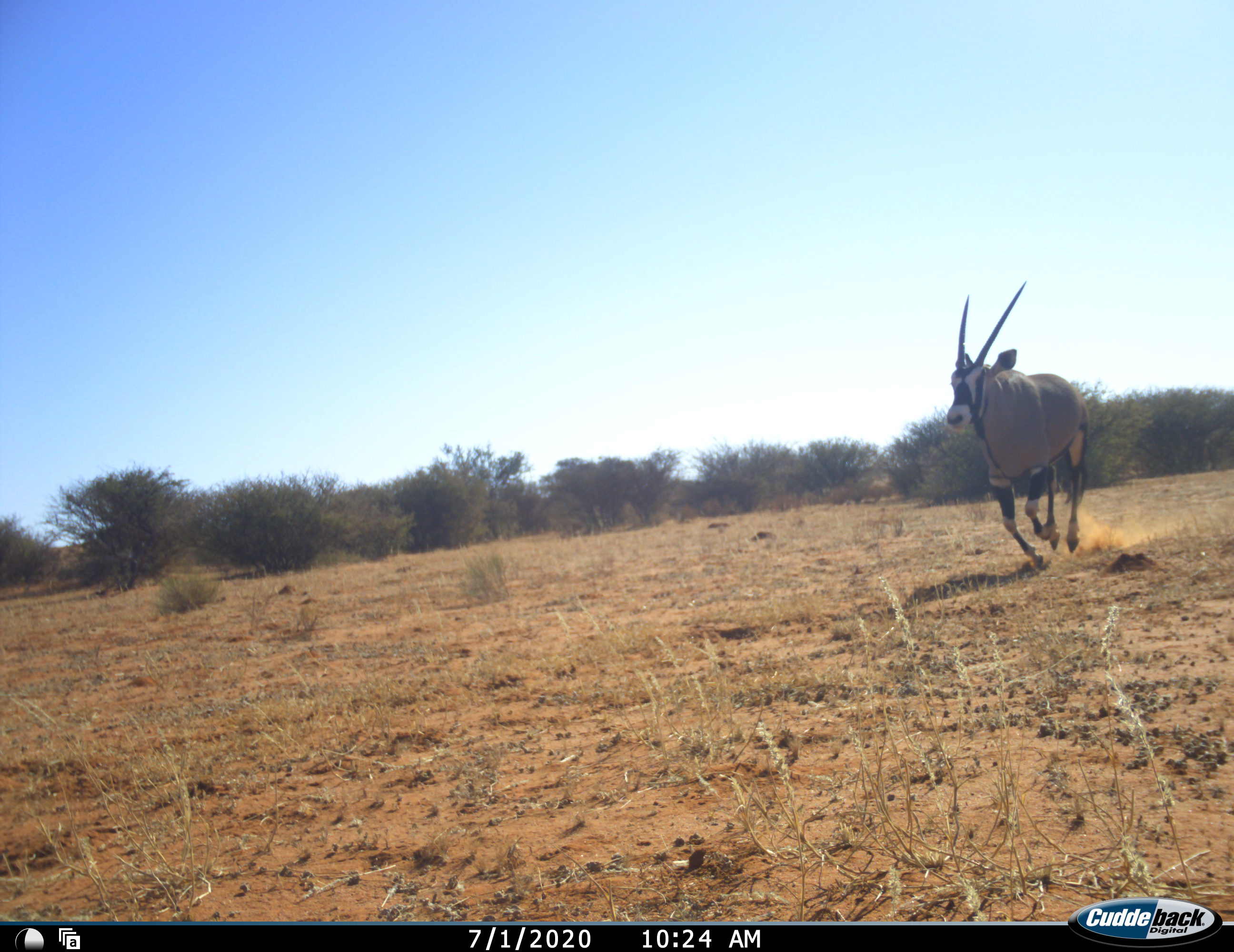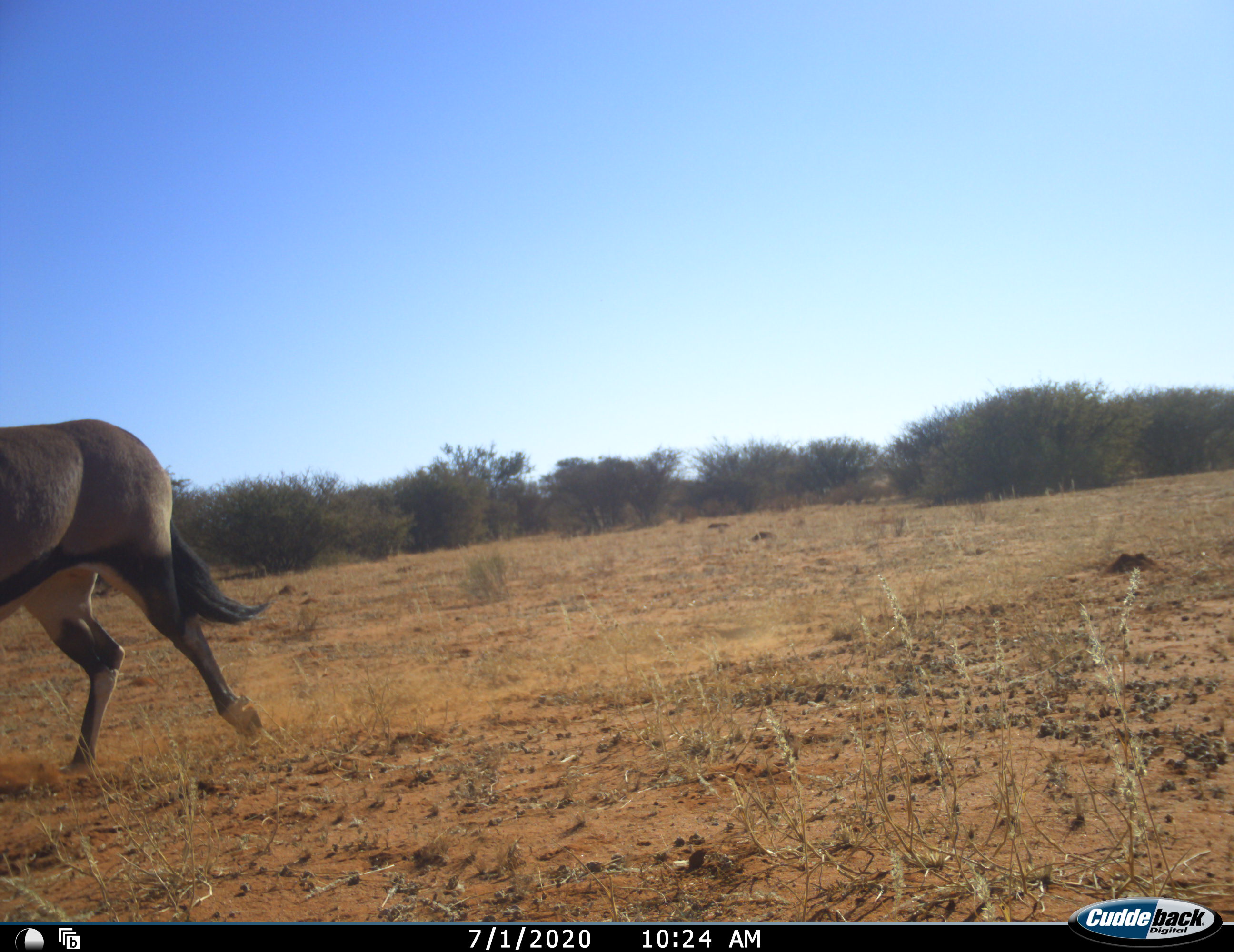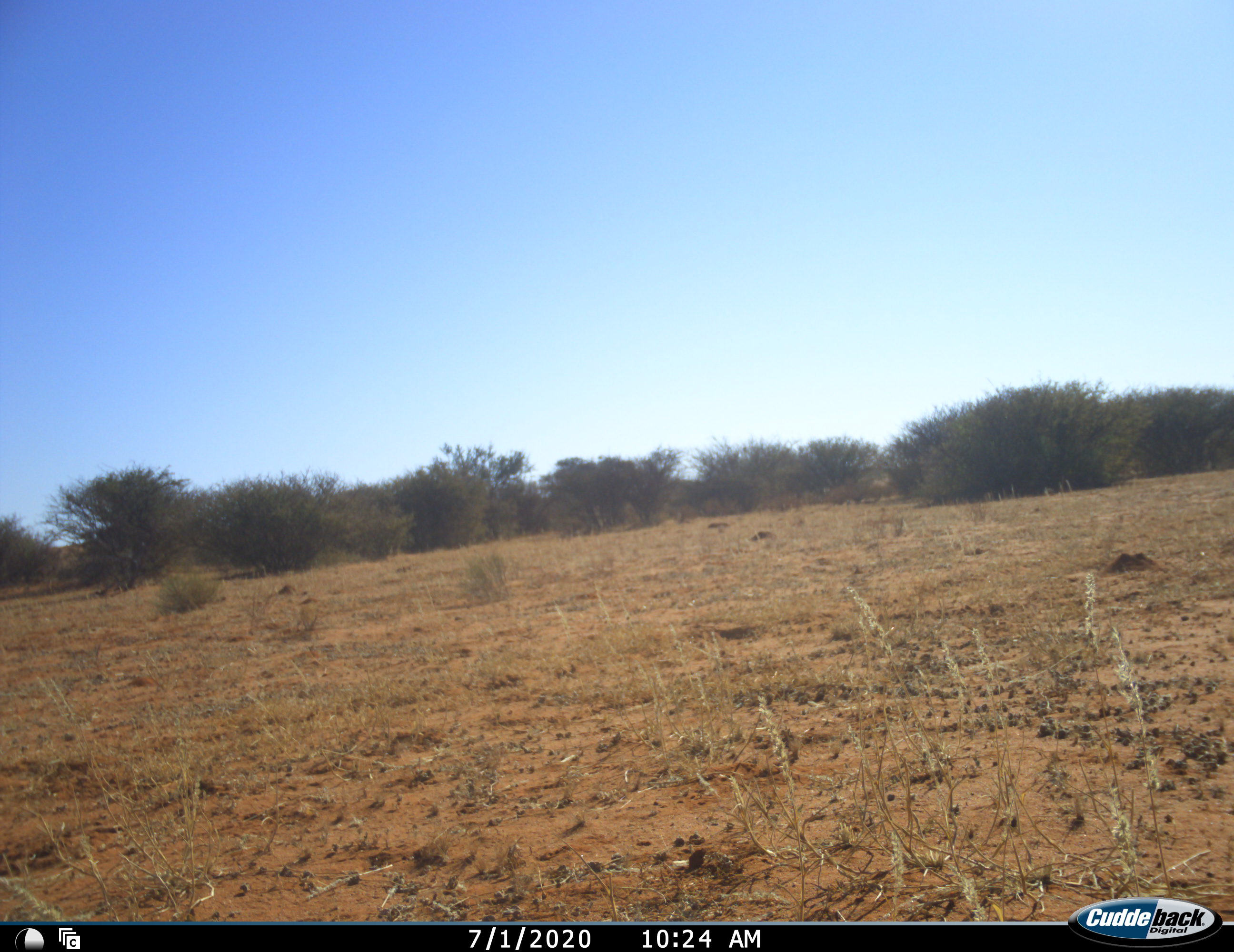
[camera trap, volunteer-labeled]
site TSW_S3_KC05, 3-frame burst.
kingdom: Animalia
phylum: Chordata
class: Mammalia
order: Artiodactyla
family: Bovidae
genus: Oryx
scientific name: Oryx gazella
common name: gemsbok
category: oryx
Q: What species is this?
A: Oryx (gemsbok) (Oryx gazella).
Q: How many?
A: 1.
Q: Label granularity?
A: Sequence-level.